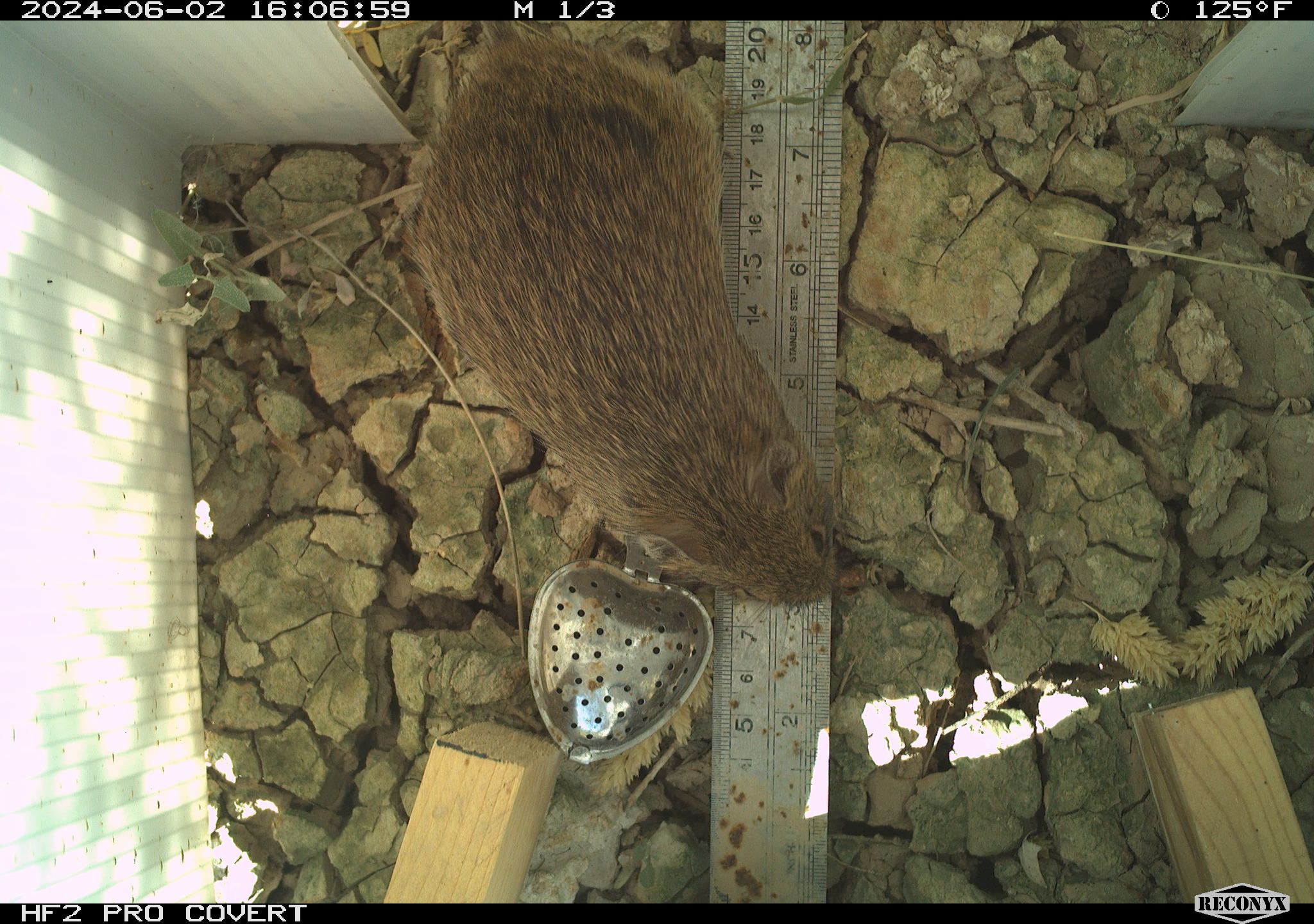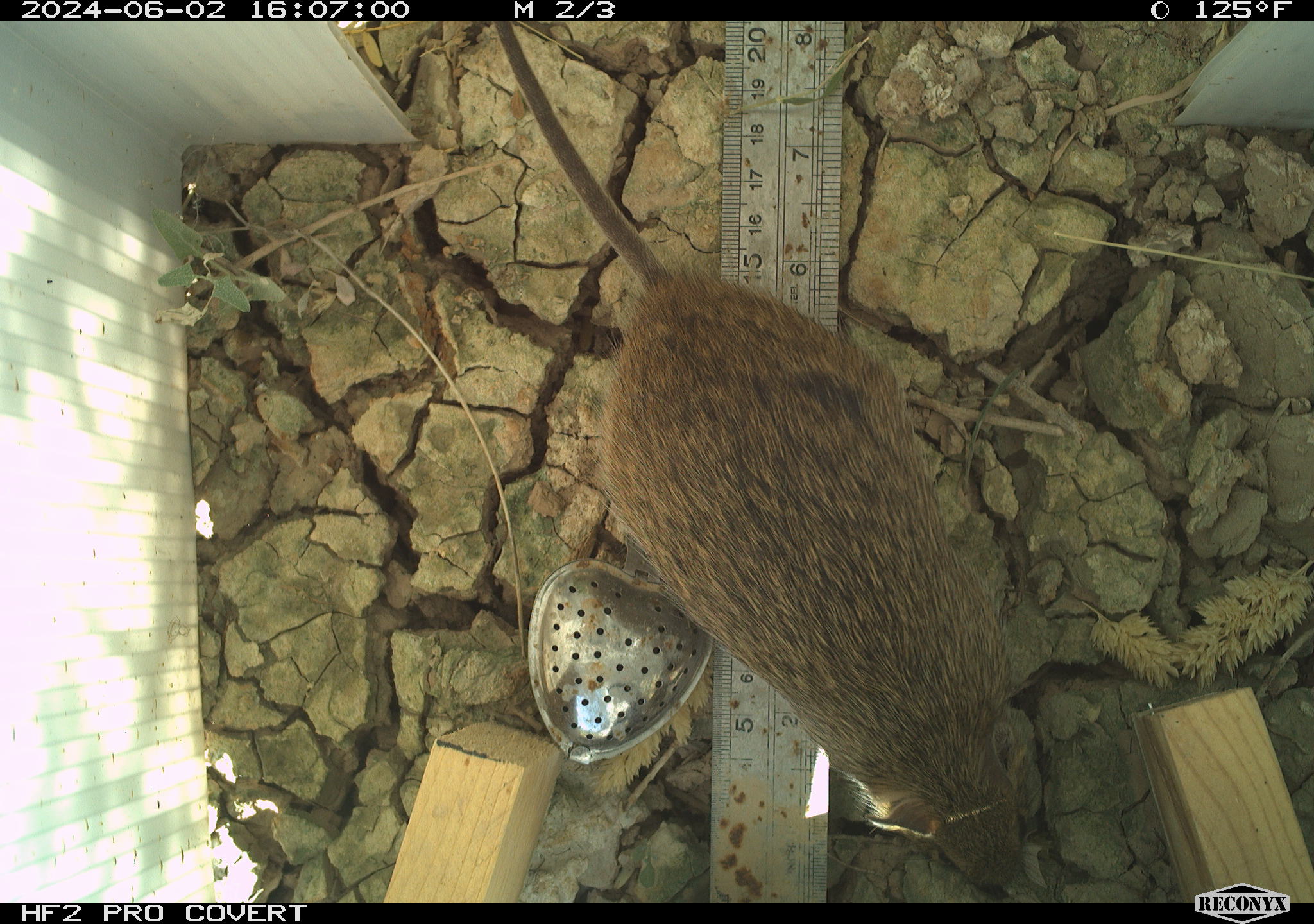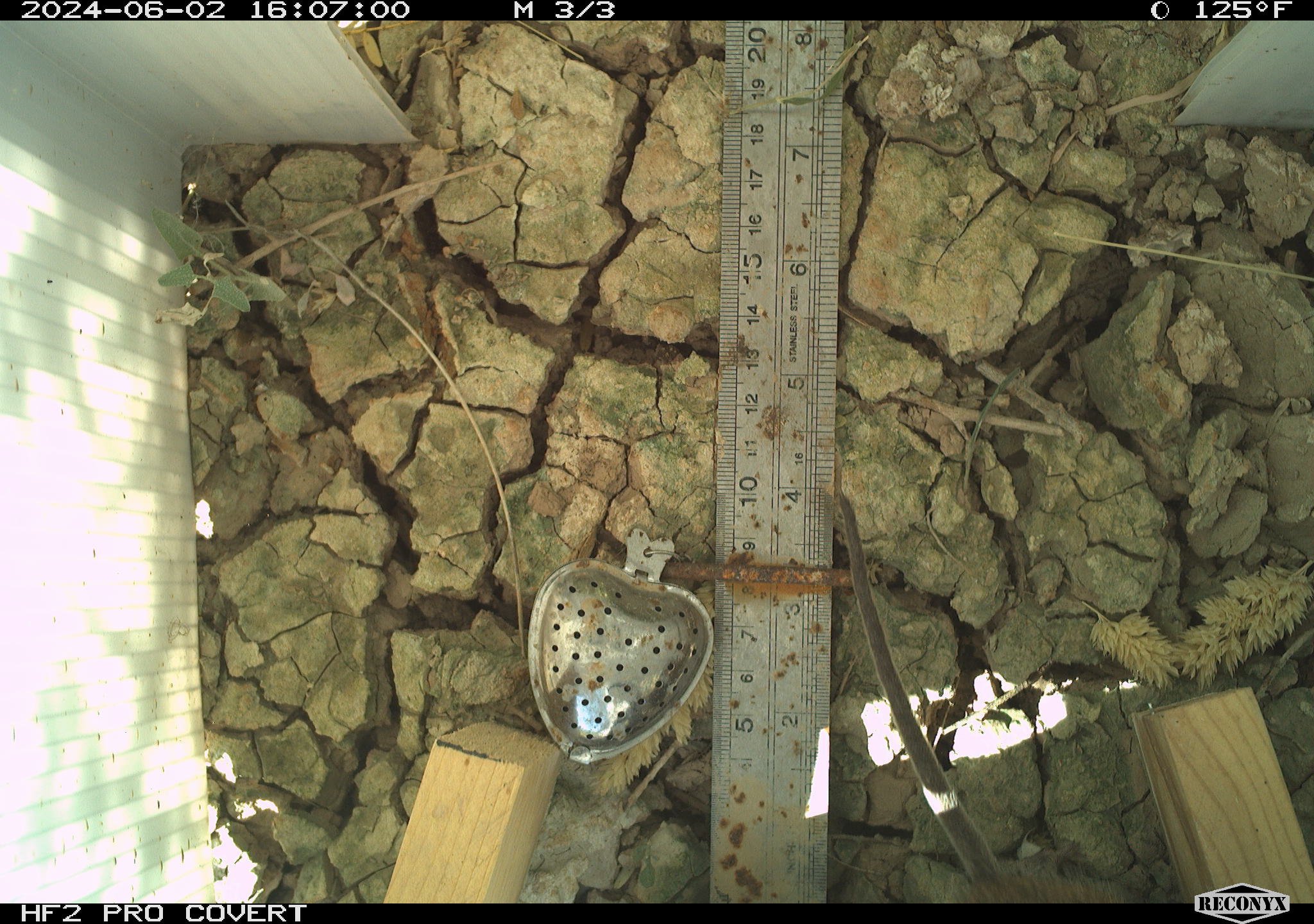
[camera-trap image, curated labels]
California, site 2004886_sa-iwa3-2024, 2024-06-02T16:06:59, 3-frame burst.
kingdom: Animalia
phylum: Chordata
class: Mammalia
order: Rodentia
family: Cricetidae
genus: Sigmodon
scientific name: Sigmodon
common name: cotton rat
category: sigmodon species